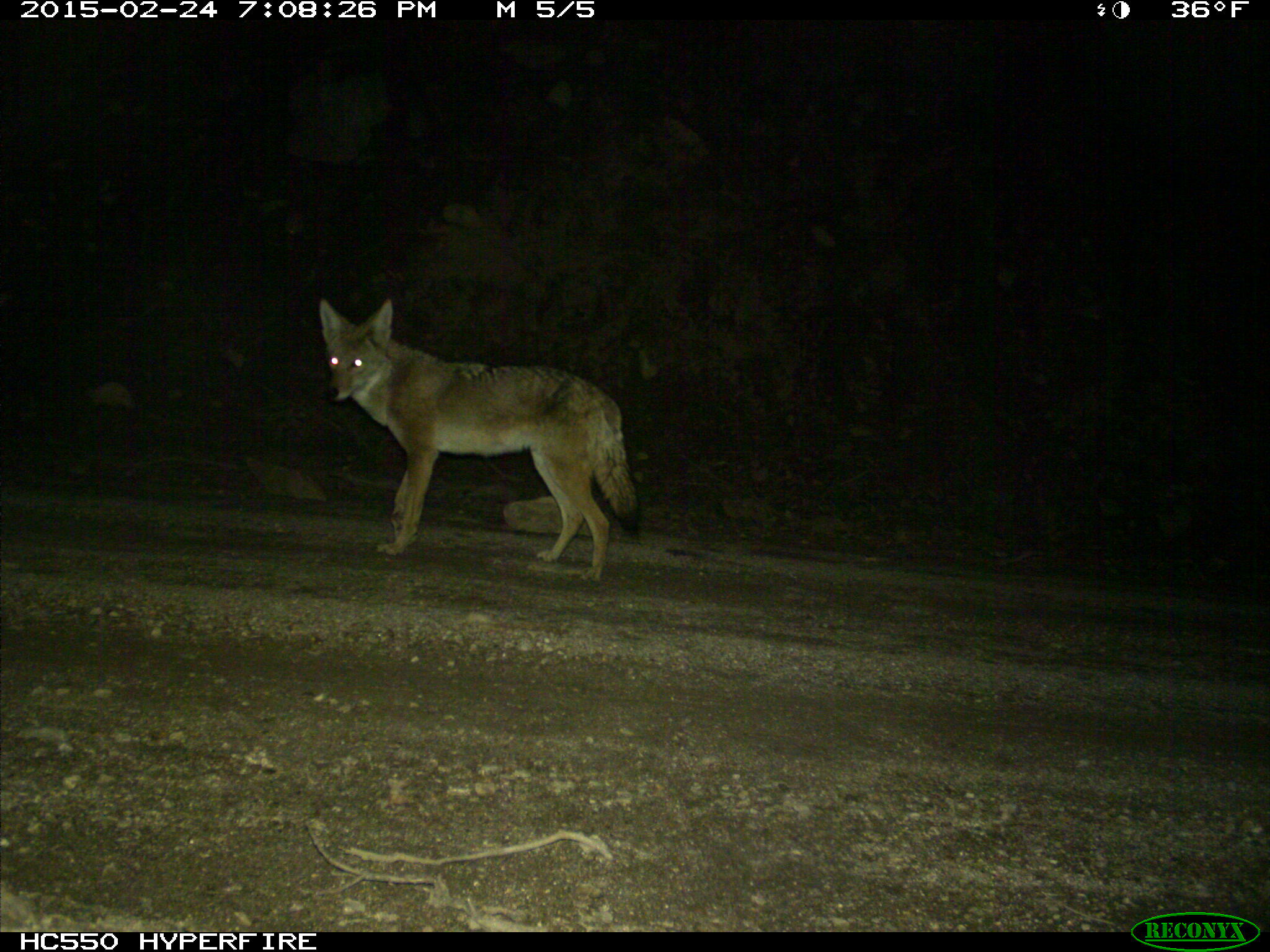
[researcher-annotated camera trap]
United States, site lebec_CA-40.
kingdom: Animalia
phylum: Chordata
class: Mammalia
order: Carnivora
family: Canidae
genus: Canis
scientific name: Canis latrans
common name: coyote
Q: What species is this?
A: Canis latrans (coyote).